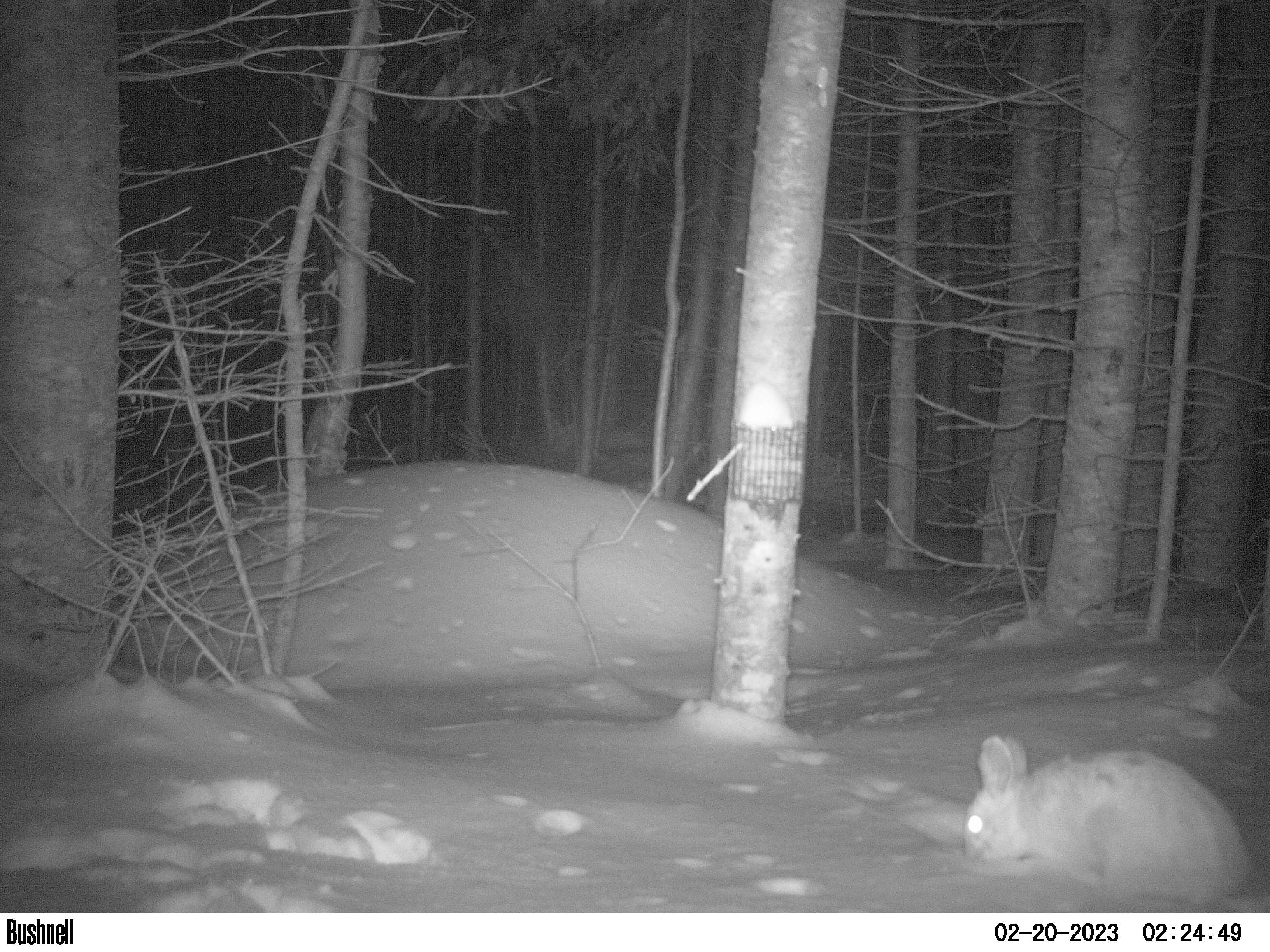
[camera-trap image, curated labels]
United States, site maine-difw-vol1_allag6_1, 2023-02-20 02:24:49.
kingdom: Animalia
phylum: Chordata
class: Mammalia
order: Lagomorpha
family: Leporidae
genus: Lepus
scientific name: Lepus americanus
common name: snowshoe hare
Snowshoe hare (Lepus americanus).